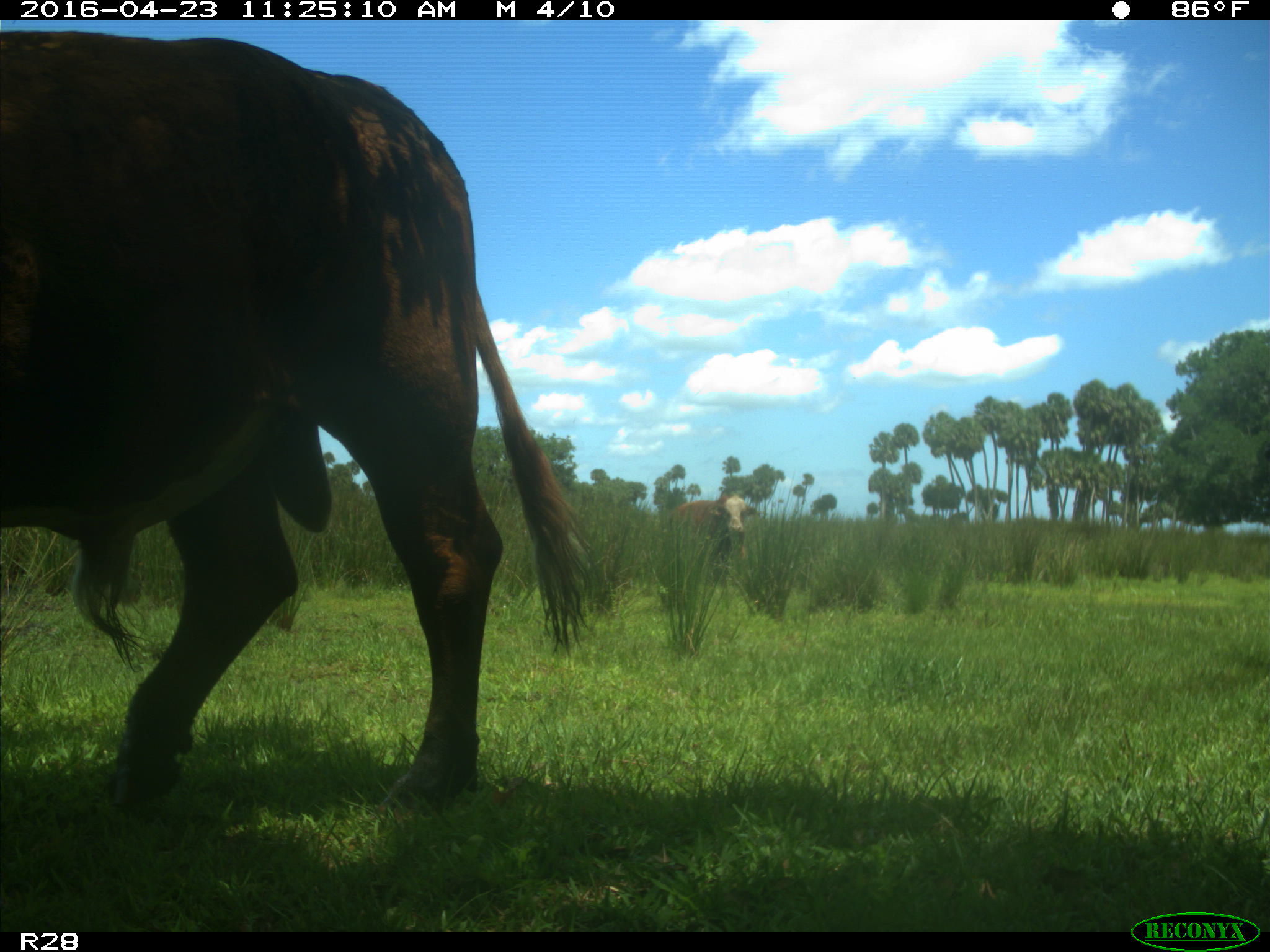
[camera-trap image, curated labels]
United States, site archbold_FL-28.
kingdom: Animalia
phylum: Chordata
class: Mammalia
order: Artiodactyla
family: Bovidae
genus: Bos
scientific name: Bos taurus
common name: domestic cow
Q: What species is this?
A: Bos taurus (domestic cow).